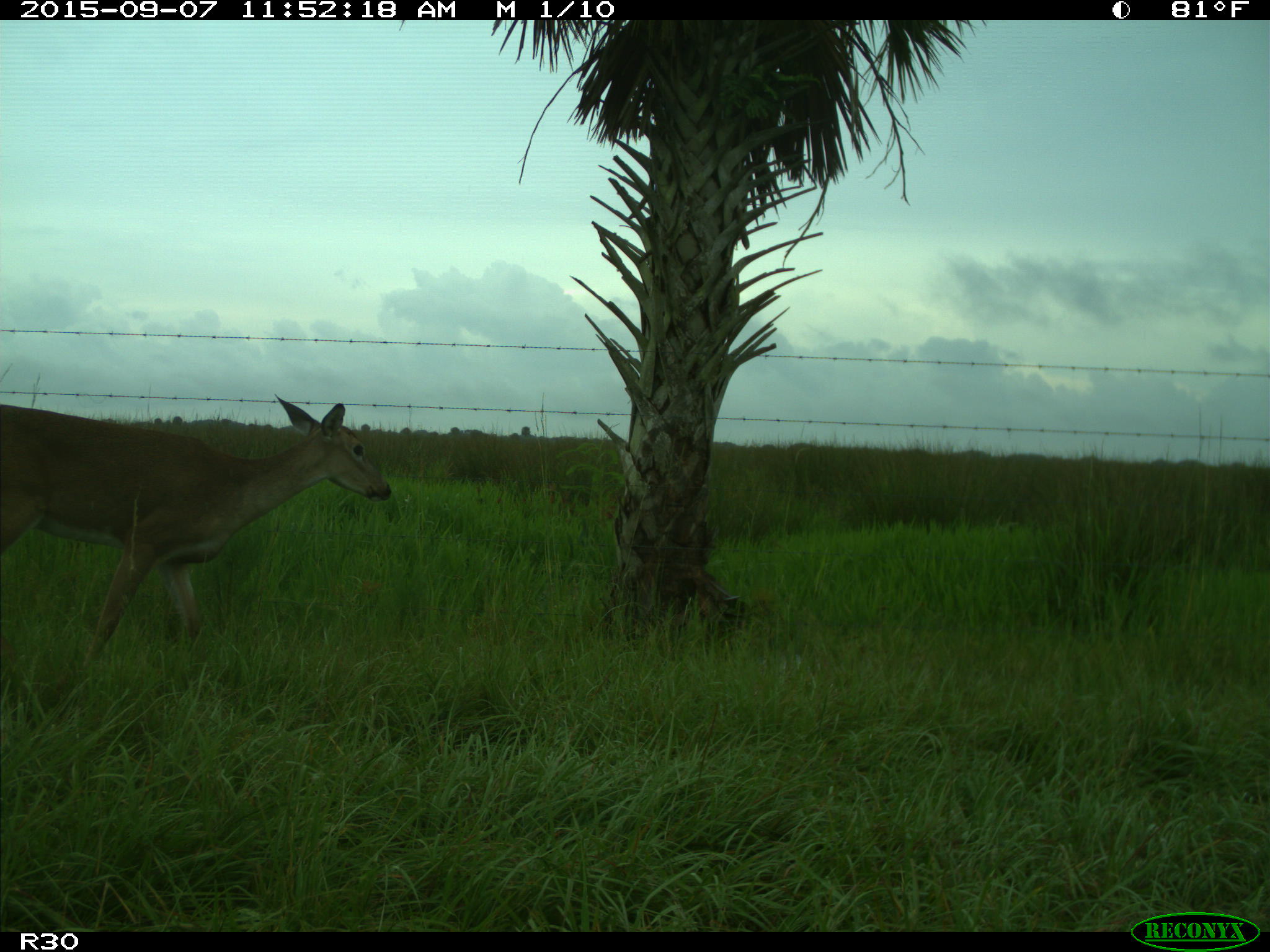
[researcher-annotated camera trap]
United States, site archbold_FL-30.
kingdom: Animalia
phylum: Chordata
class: Mammalia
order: Artiodactyla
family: Cervidae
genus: Odocoileus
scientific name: Odocoileus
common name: deer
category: unidentified deer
Unidentified deer (deer) (Odocoileus).